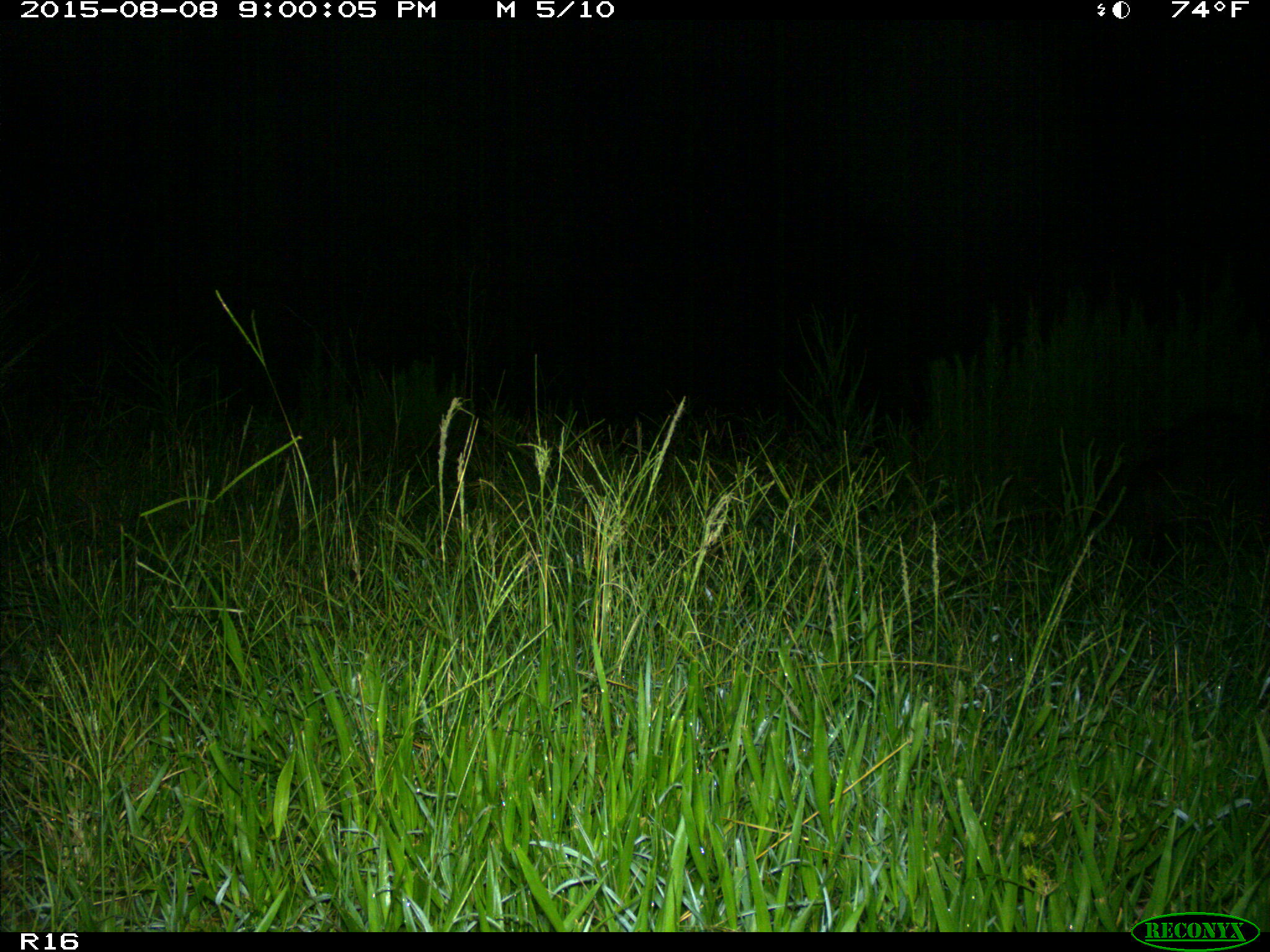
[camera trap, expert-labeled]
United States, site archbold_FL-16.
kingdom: Animalia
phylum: Chordata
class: Mammalia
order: Artiodactyla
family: Suidae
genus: Sus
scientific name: Sus scrofa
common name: wild boar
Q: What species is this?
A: Sus scrofa (wild boar).